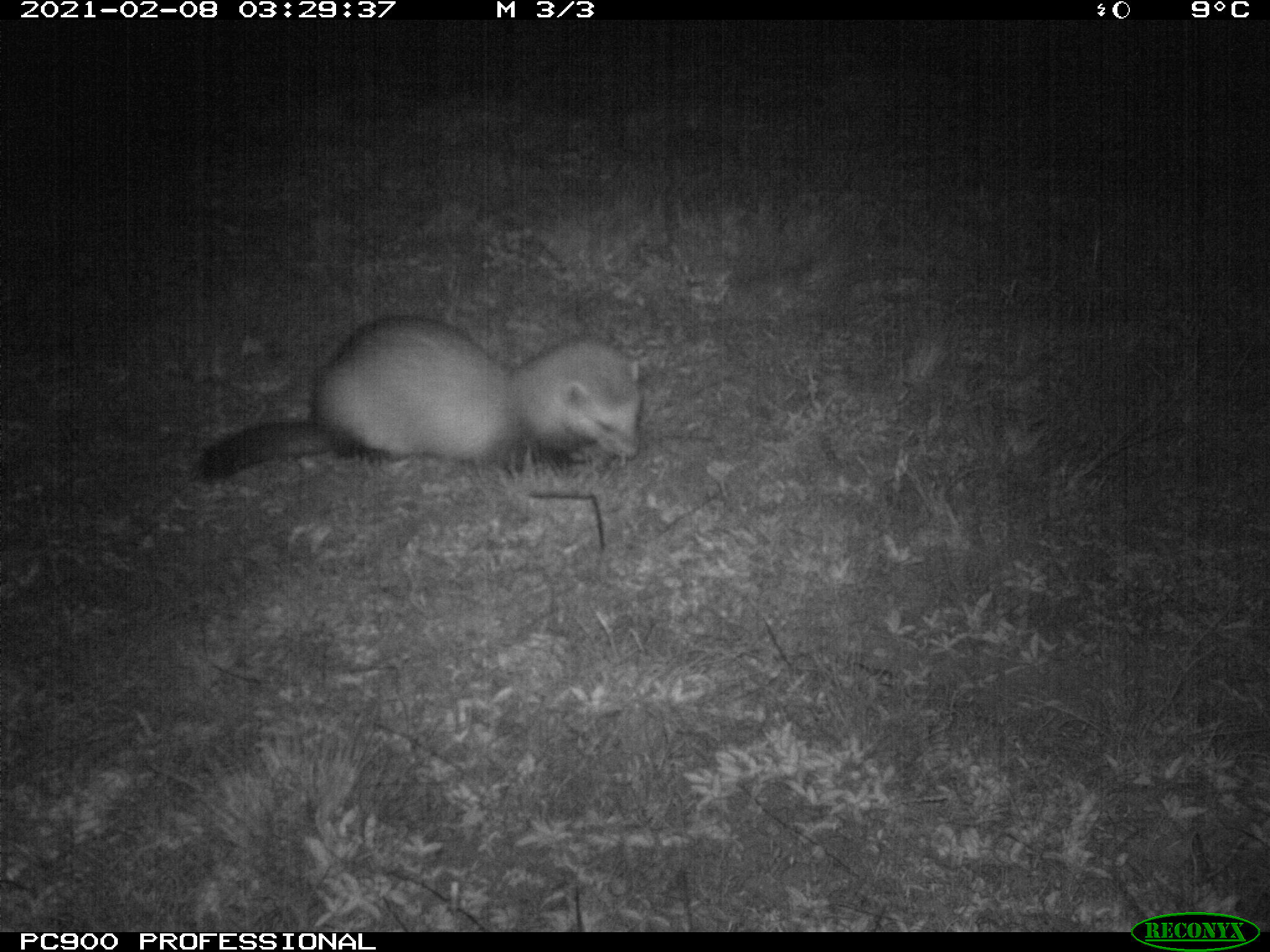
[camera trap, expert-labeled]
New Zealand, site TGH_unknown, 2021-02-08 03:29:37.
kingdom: Animalia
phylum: Chordata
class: Mammalia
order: Carnivora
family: Mustelidae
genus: Mustela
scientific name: Mustela furo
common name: ferret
Ferret (Mustela furo).